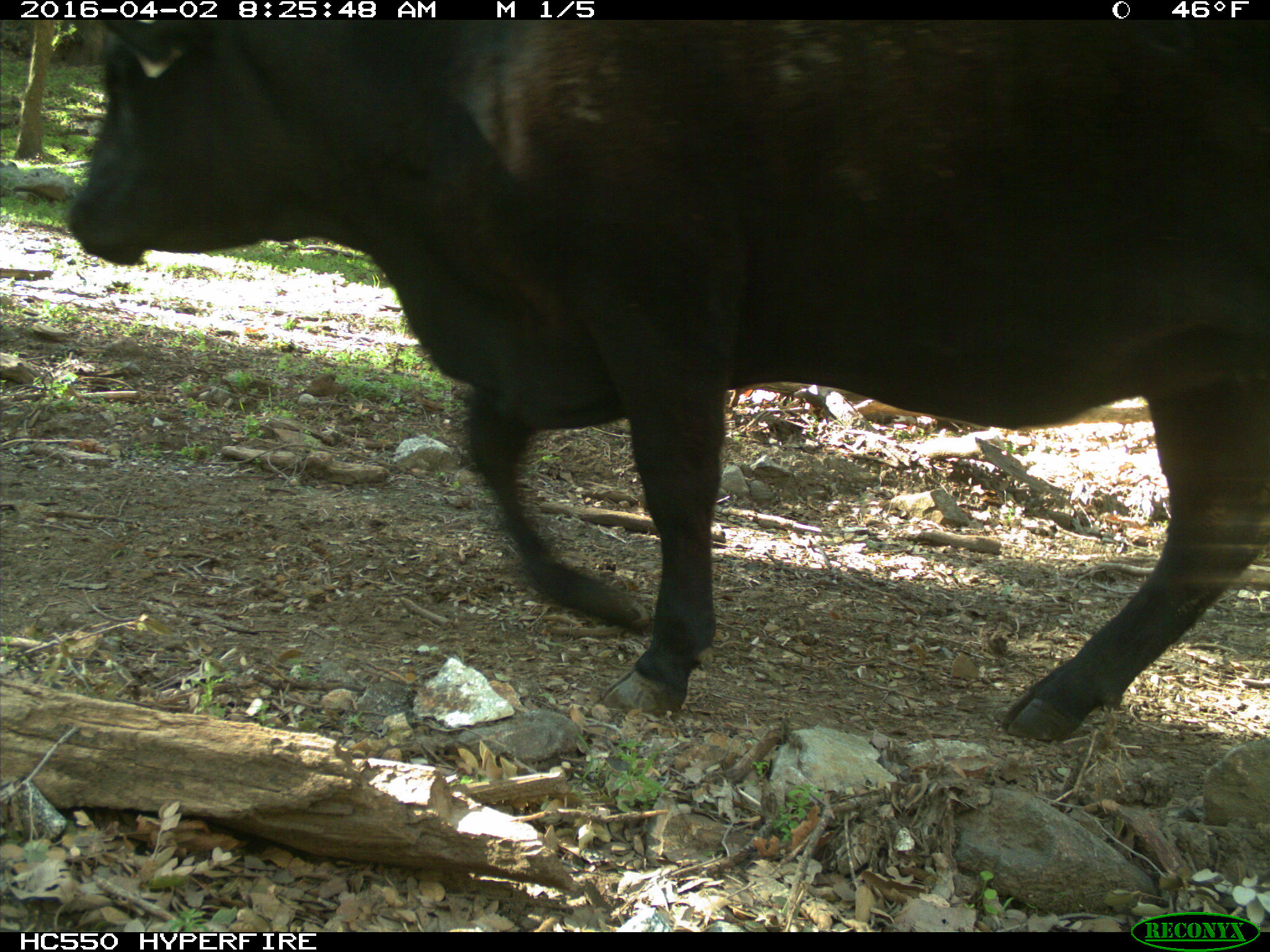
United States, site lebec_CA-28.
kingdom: Animalia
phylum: Chordata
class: Mammalia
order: Artiodactyla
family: Bovidae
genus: Bos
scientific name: Bos taurus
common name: domestic cow